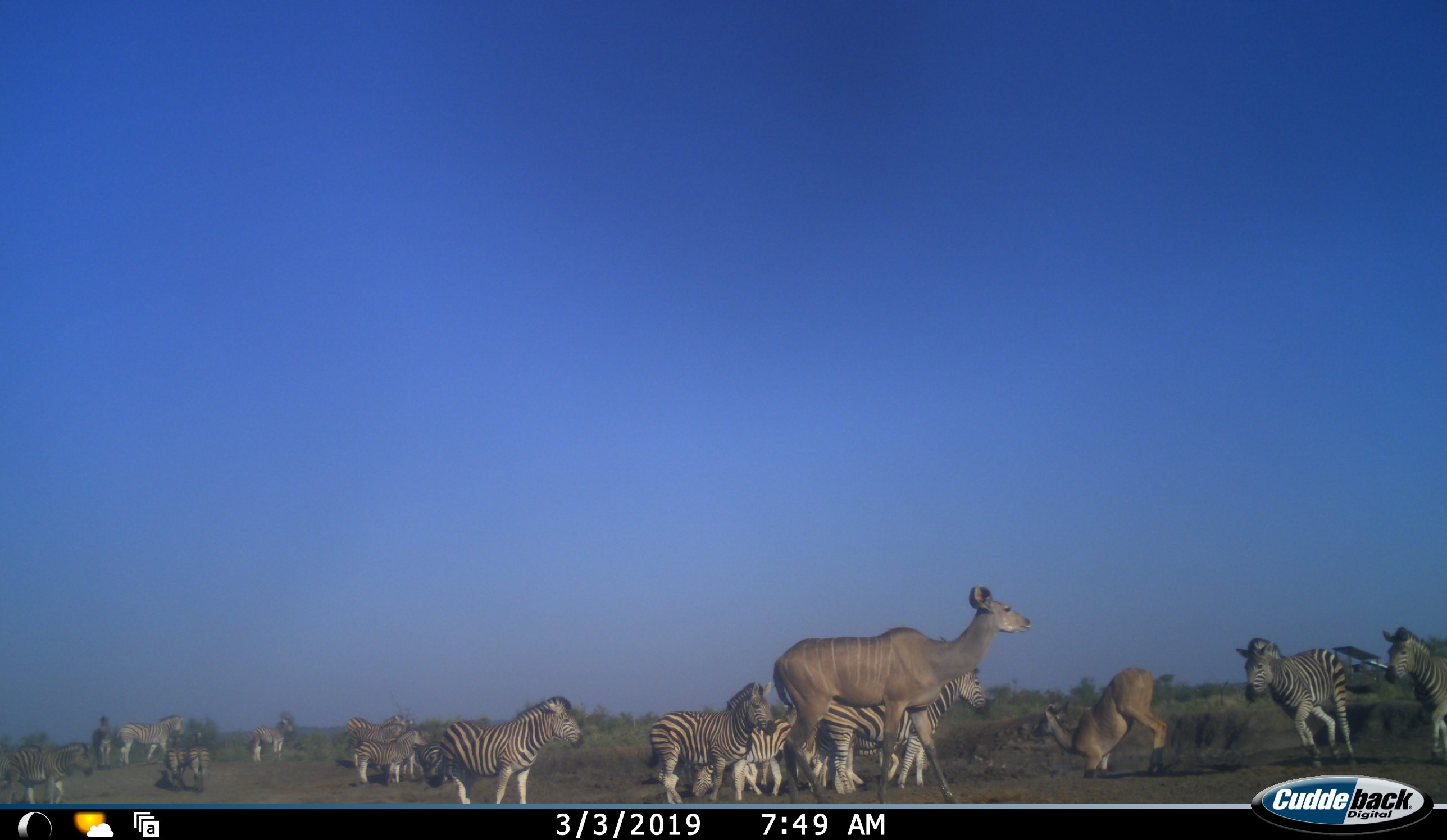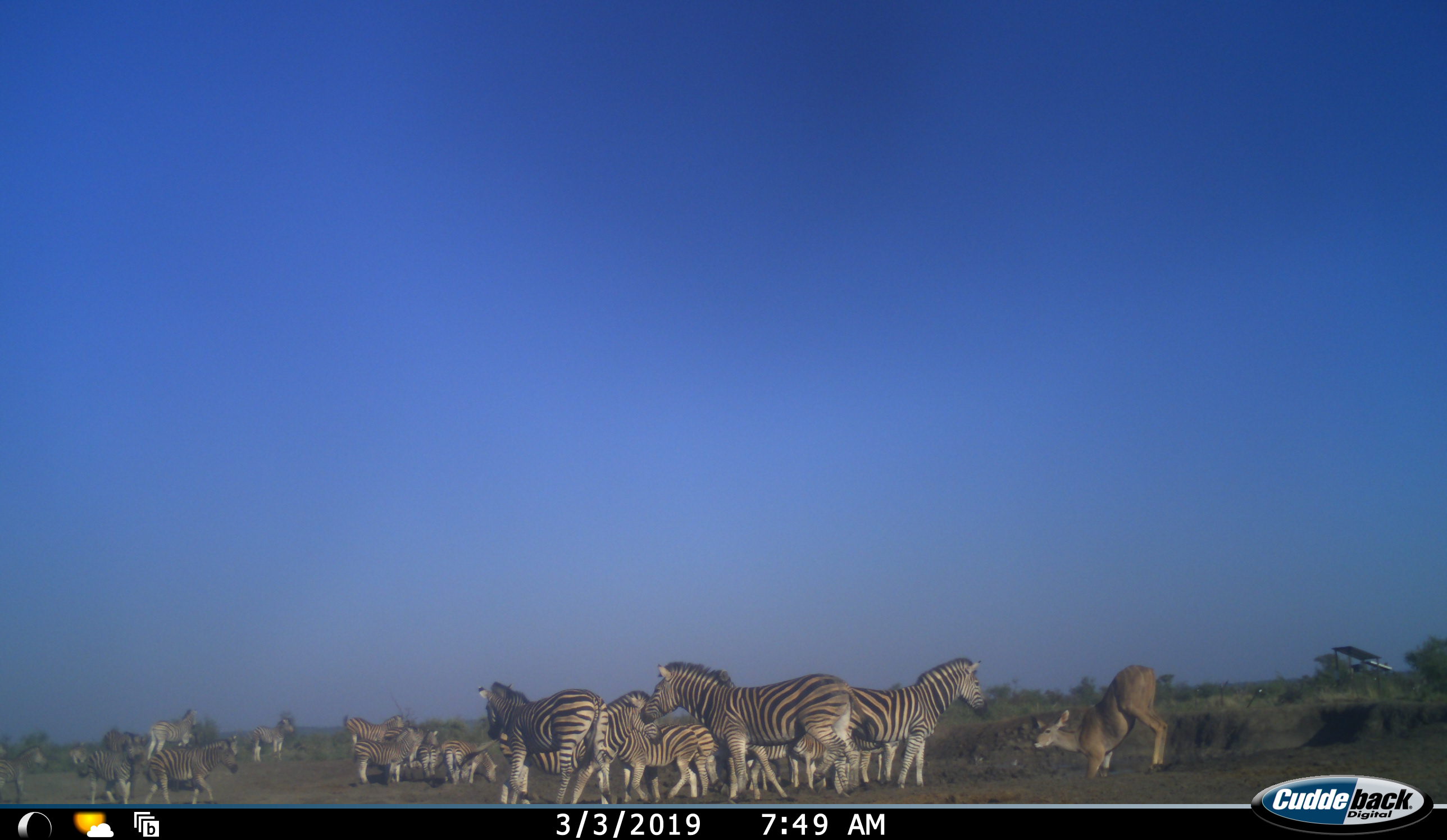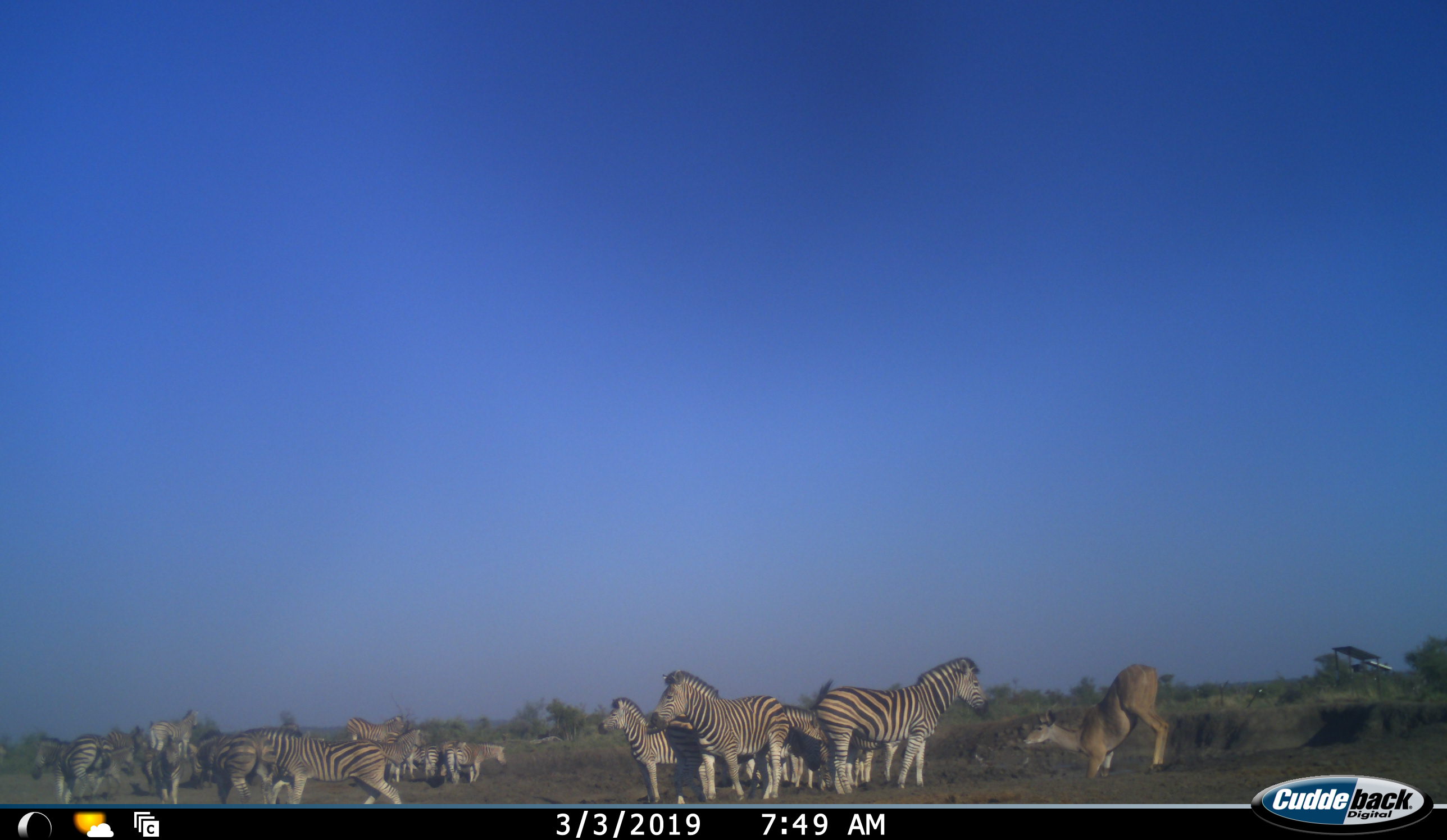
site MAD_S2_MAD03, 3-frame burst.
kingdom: Animalia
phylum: Chordata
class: Mammalia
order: Artiodactyla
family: Bovidae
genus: Tragelaphus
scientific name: Tragelaphus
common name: kudu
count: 2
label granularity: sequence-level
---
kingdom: Animalia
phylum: Chordata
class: Mammalia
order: Perissodactyla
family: Equidae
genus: Equus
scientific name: Equus quagga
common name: plains zebra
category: zebraplains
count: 11-50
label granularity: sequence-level